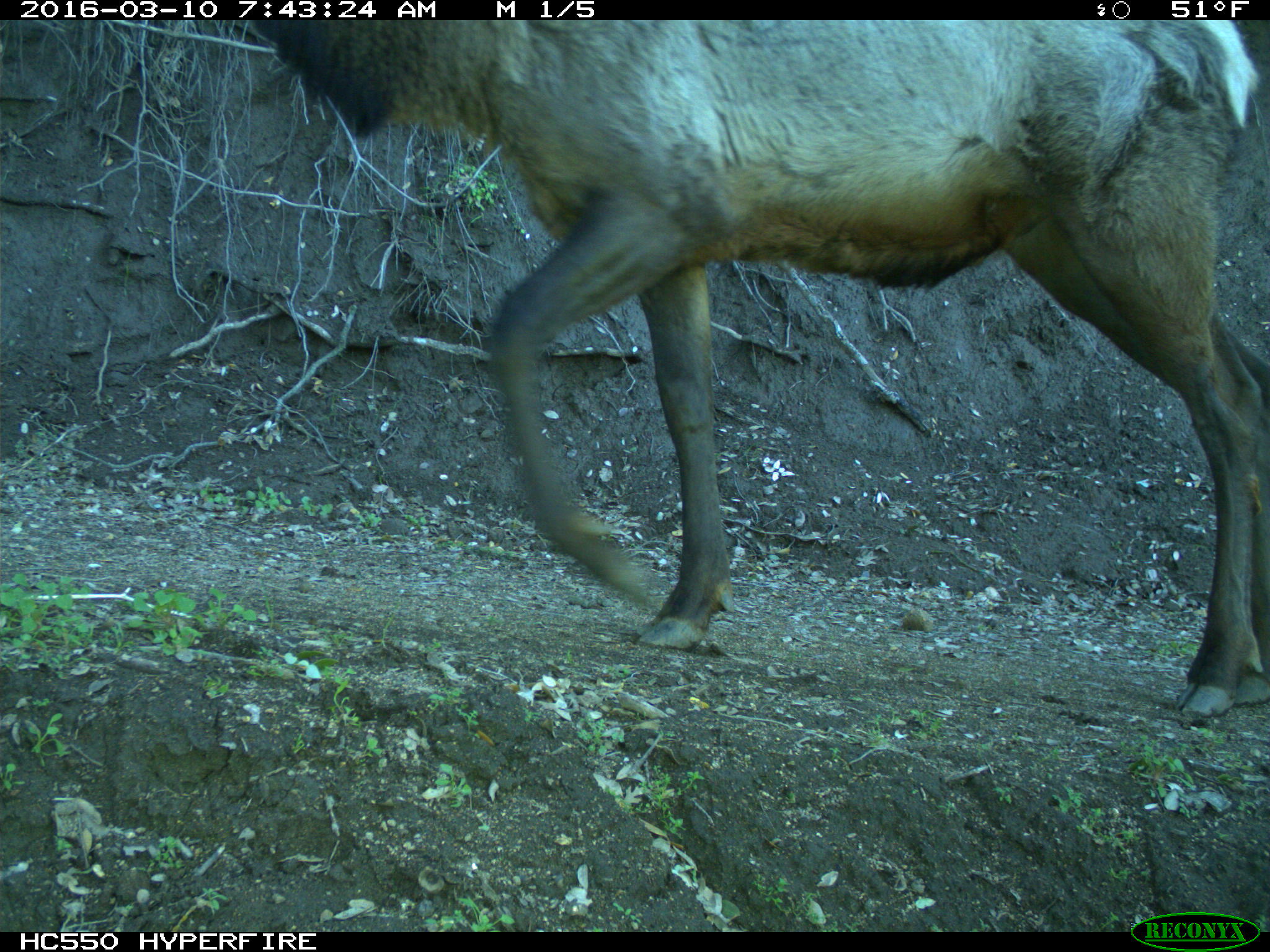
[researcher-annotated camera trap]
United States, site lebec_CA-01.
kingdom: Animalia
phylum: Chordata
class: Mammalia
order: Artiodactyla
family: Cervidae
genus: Cervus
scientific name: Cervus canadensis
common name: elk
Cervus canadensis (elk).